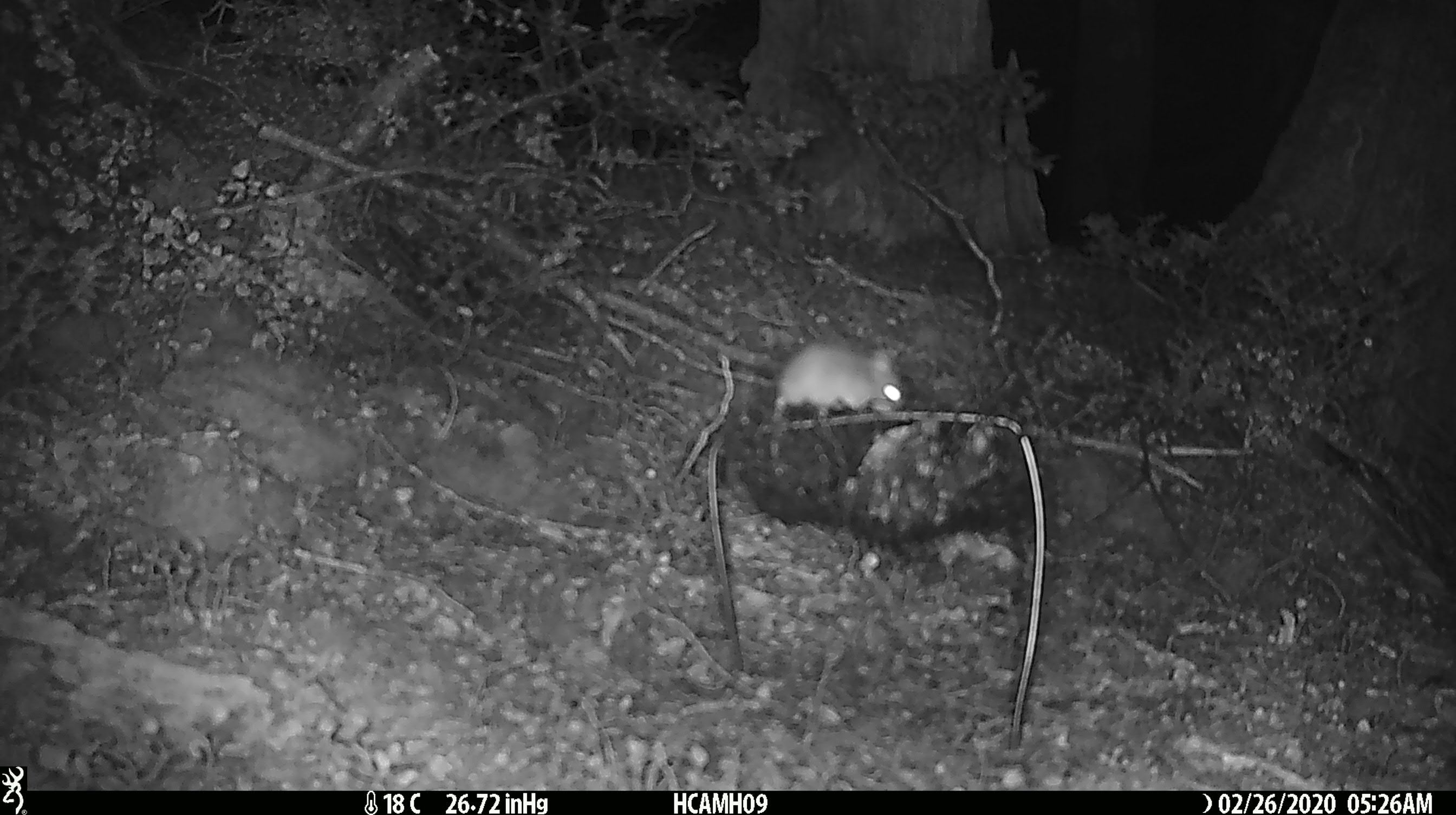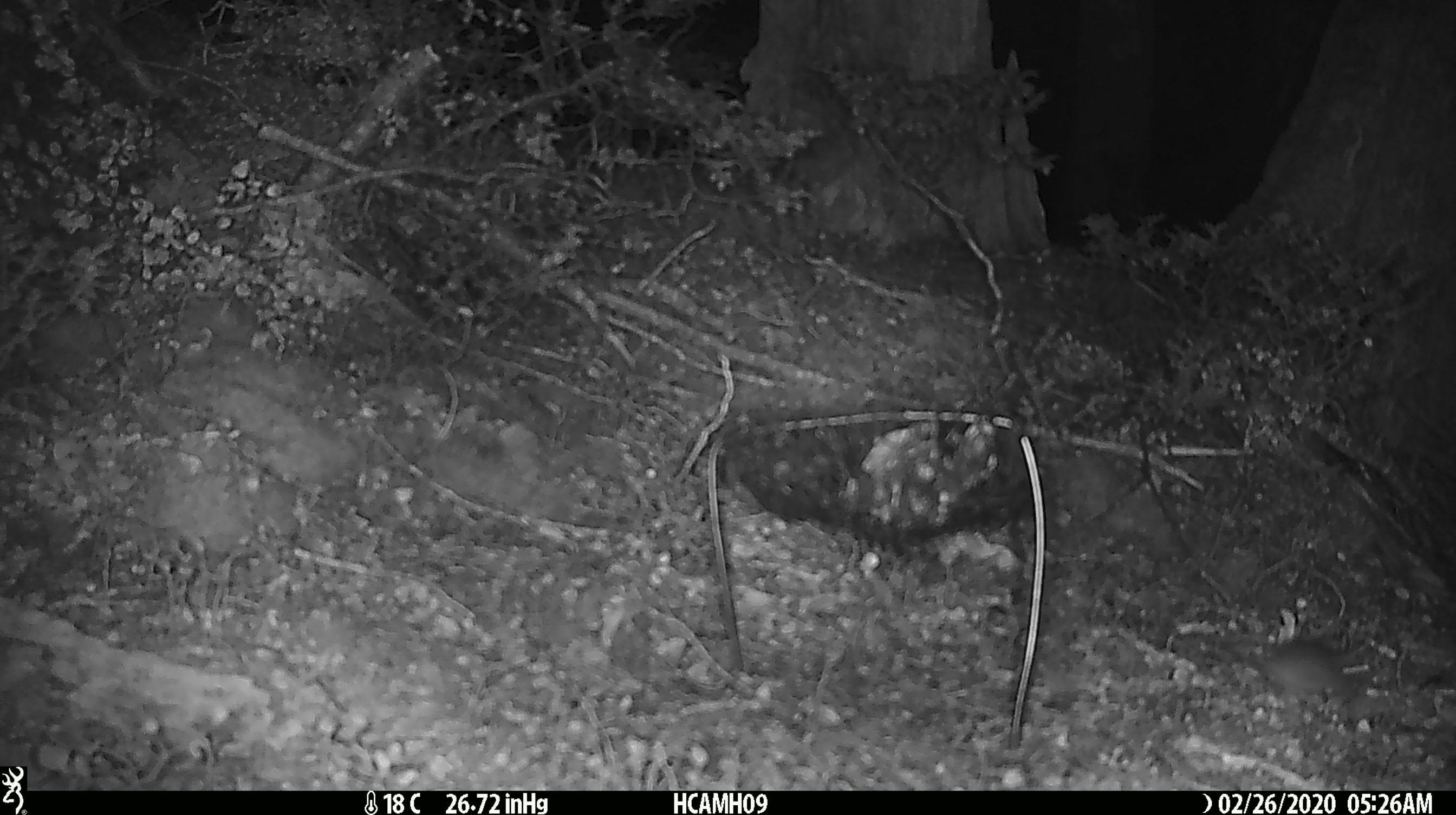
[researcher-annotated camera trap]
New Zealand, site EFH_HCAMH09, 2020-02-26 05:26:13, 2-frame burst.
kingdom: Animalia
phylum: Chordata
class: Mammalia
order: Rodentia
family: Muridae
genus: Mus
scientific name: Mus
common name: mouse